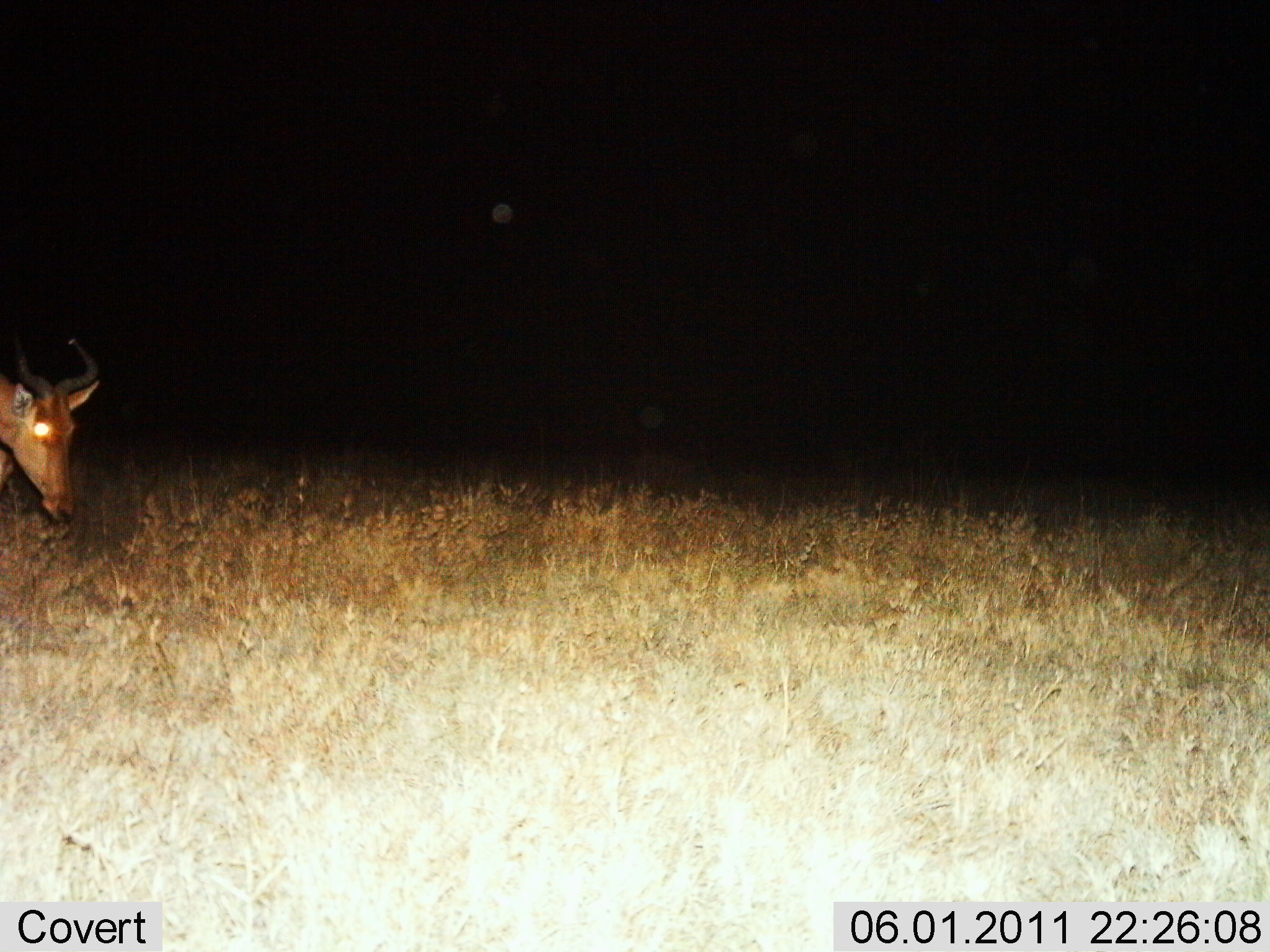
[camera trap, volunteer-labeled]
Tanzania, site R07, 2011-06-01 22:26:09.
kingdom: Animalia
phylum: Chordata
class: Mammalia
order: Artiodactyla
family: Bovidae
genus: Alcelaphus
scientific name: Alcelaphus buselaphus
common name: hartebeest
Hartebeest (Alcelaphus buselaphus), count 1. Behavior (volunteer vote fractions): standing 57%, resting 0%, moving 29%, interacting 0%. Young present (vote fraction): 0%. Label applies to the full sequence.